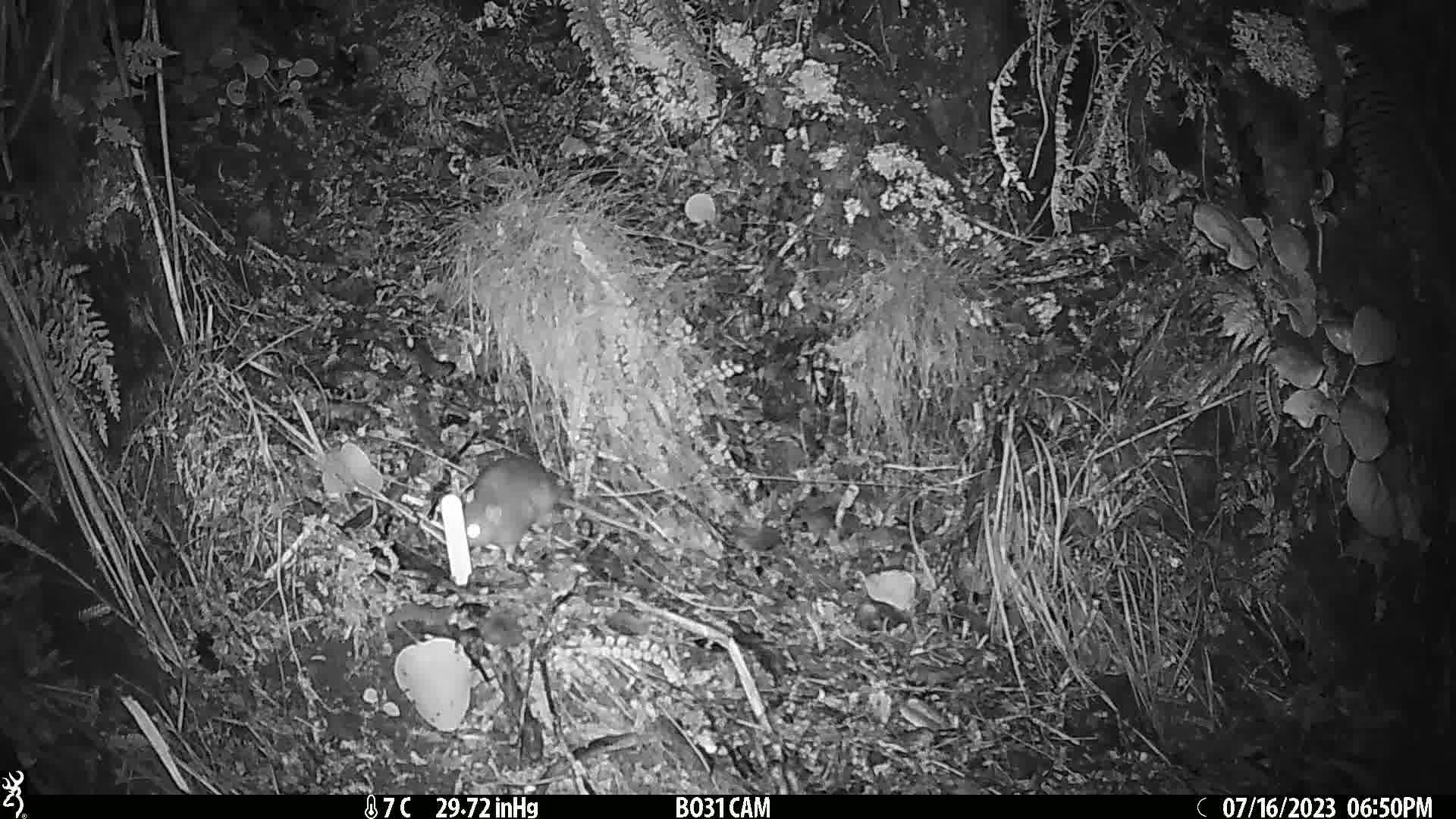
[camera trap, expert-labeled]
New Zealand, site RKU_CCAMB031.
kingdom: Animalia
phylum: Chordata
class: Mammalia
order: Rodentia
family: Muridae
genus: Rattus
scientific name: Rattus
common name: rat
Rat (Rattus).